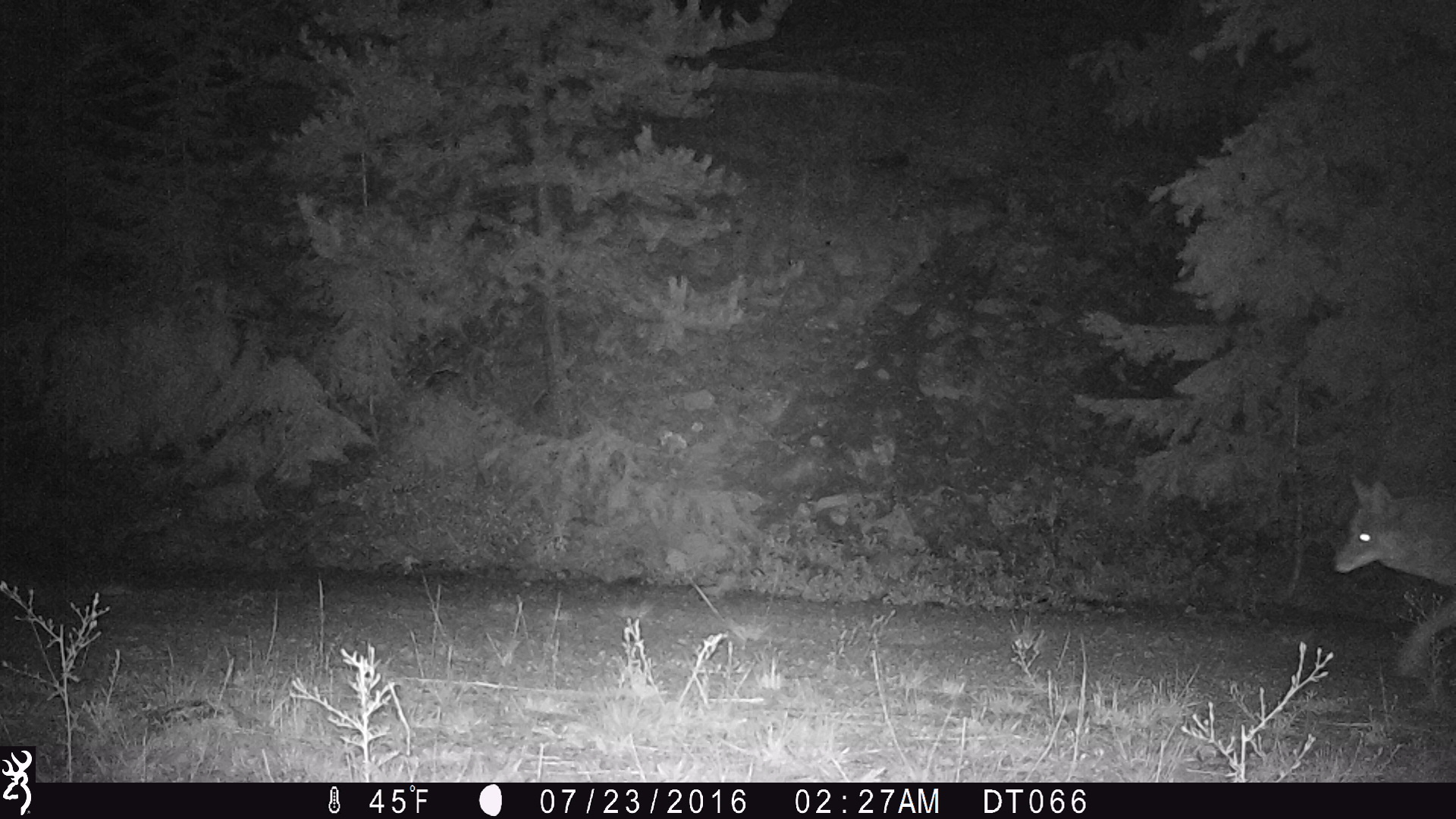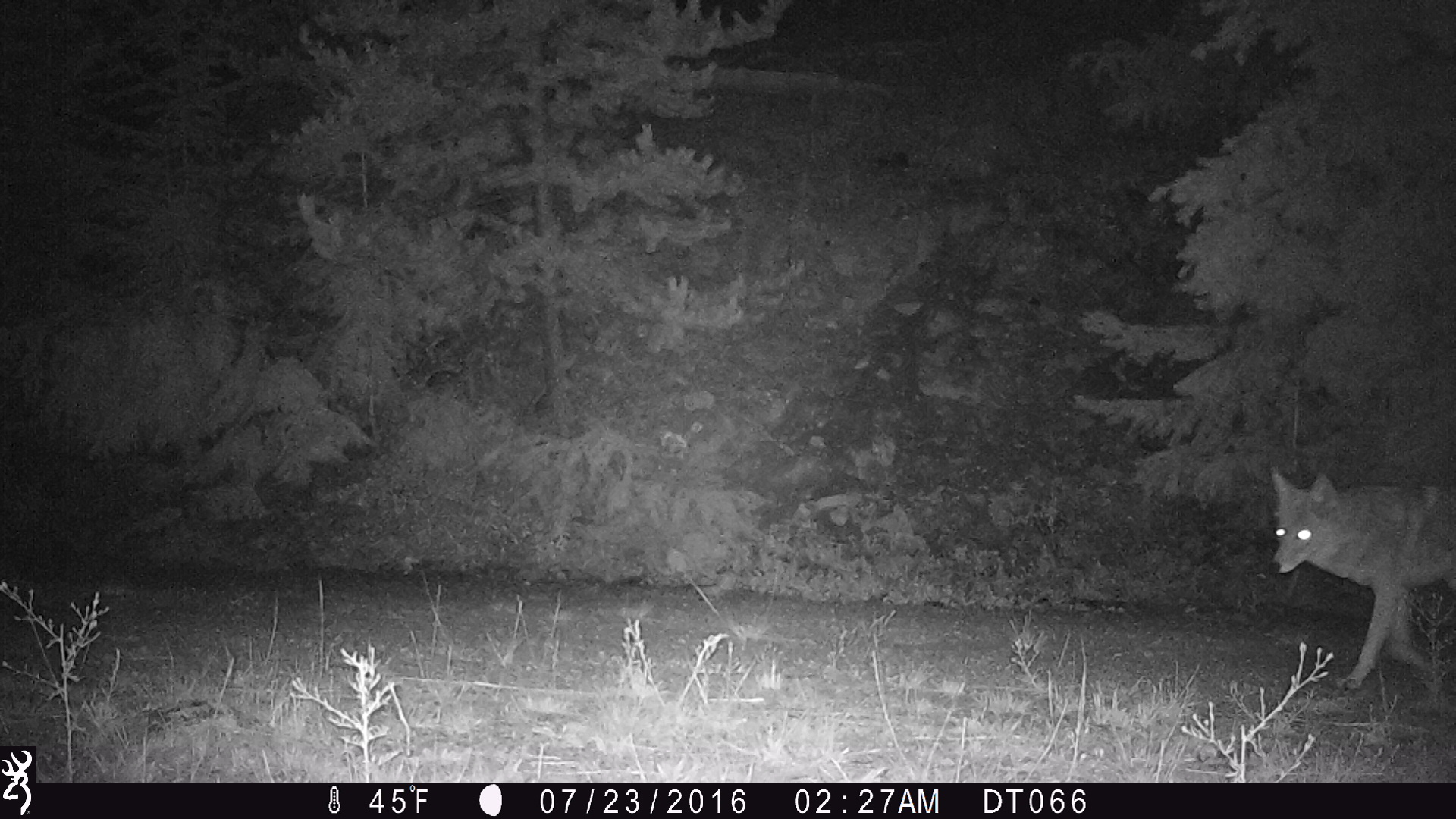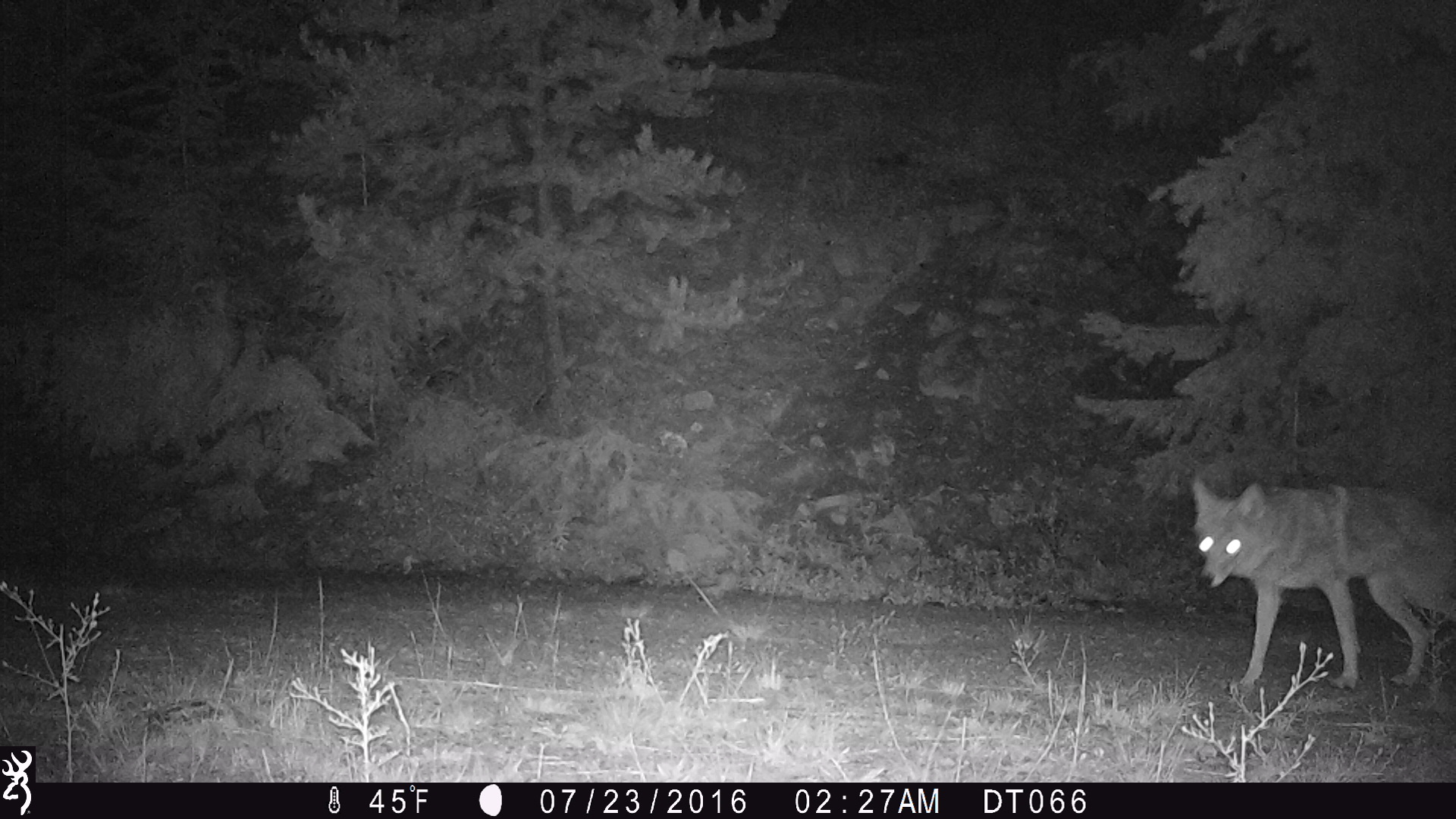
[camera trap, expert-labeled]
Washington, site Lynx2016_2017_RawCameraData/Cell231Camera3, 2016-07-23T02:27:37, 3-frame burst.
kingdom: Animalia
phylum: Chordata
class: Mammalia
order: Carnivora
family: Canidae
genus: Canis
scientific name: Canis latrans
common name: coyote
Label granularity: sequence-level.